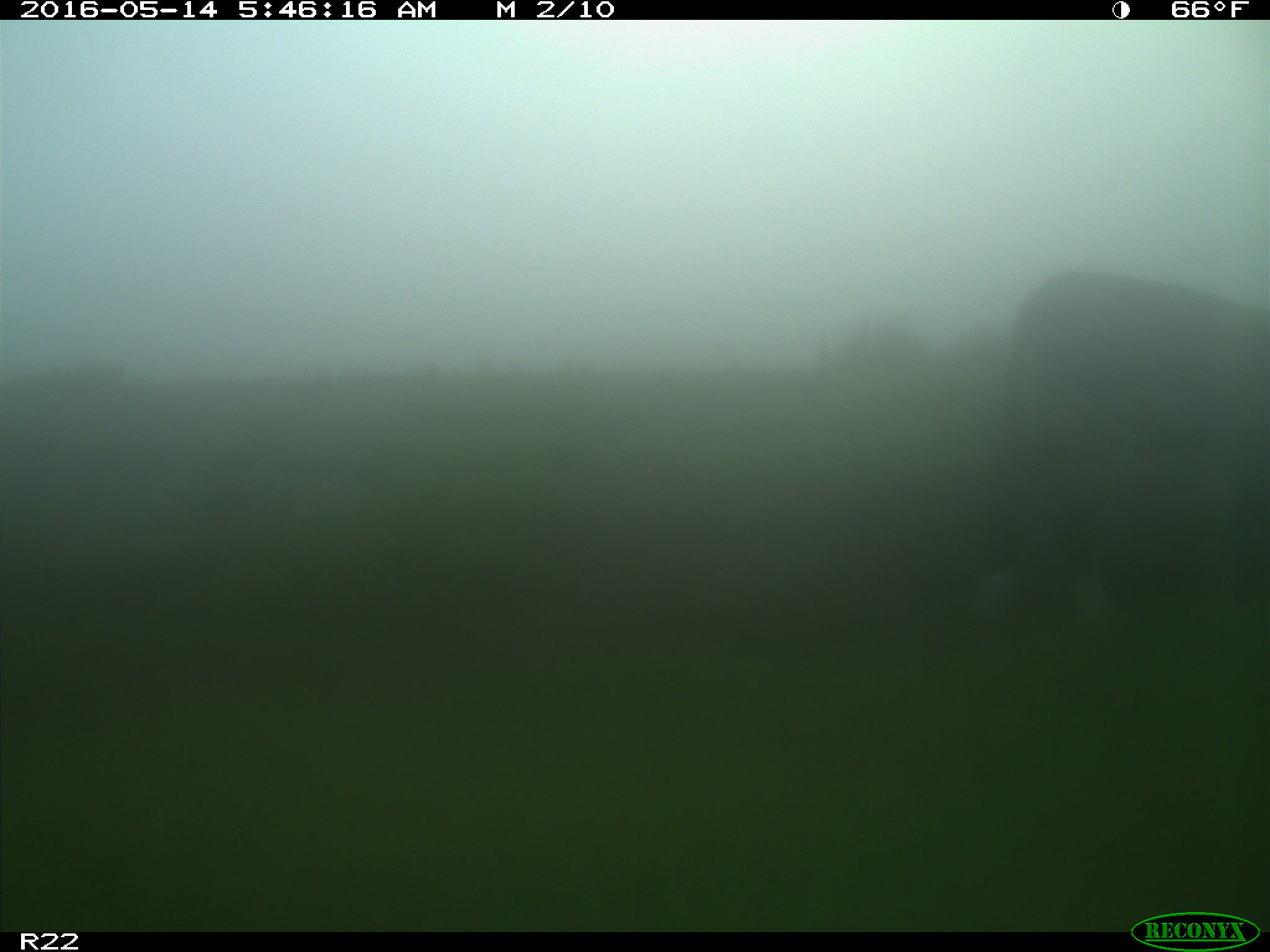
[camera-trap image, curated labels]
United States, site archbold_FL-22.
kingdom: Animalia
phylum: Chordata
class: Mammalia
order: Artiodactyla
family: Bovidae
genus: Bos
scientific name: Bos taurus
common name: domestic cow